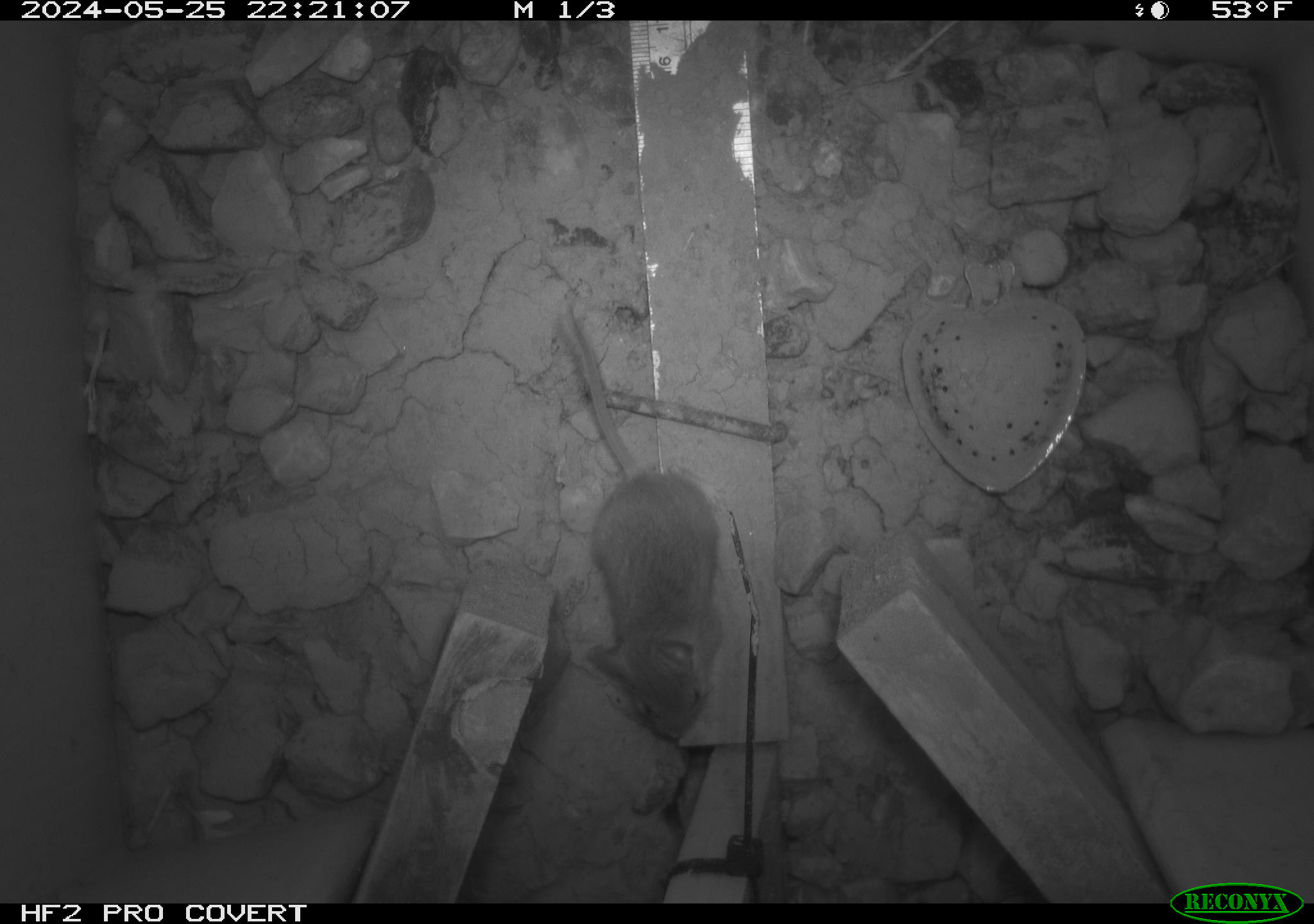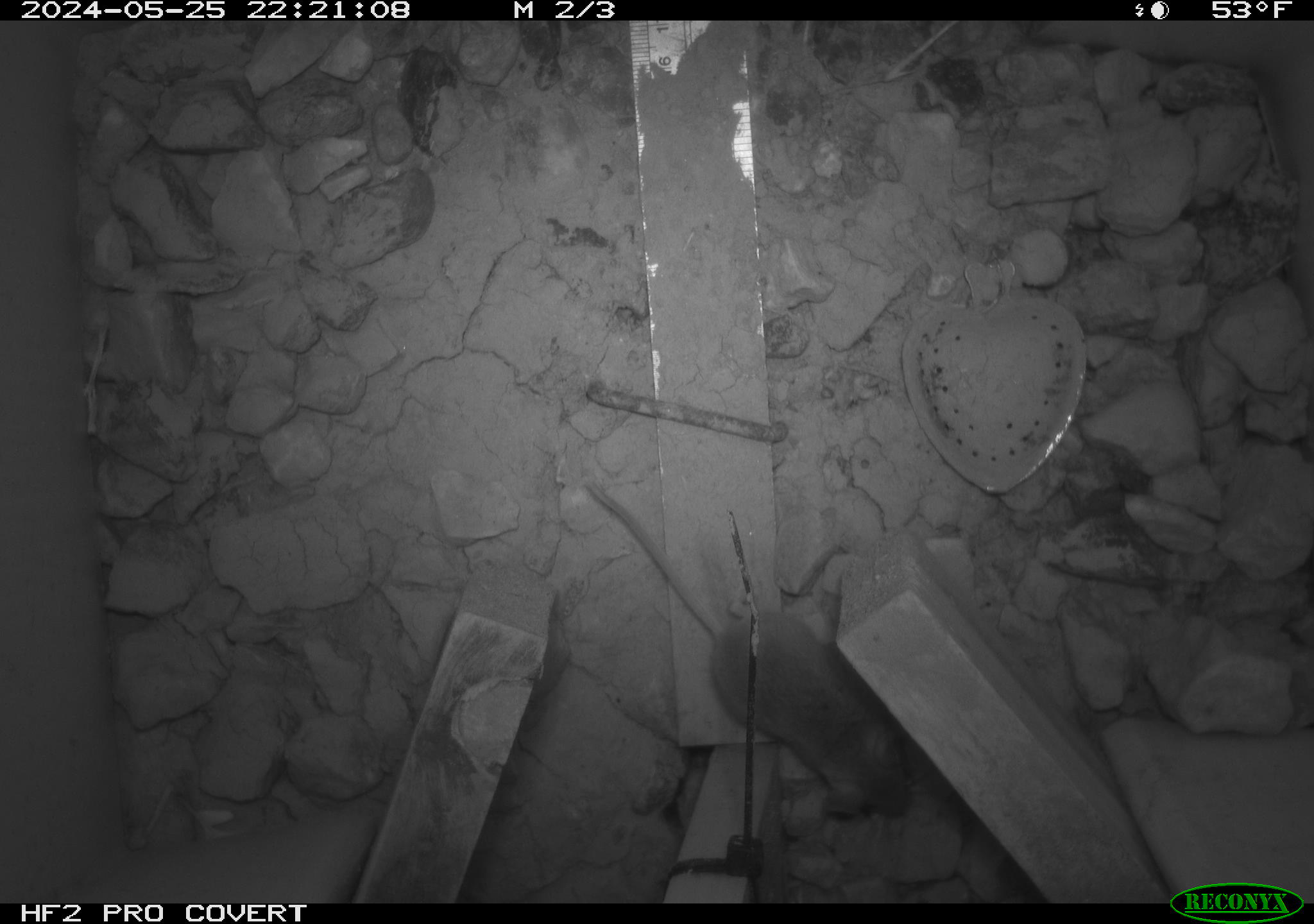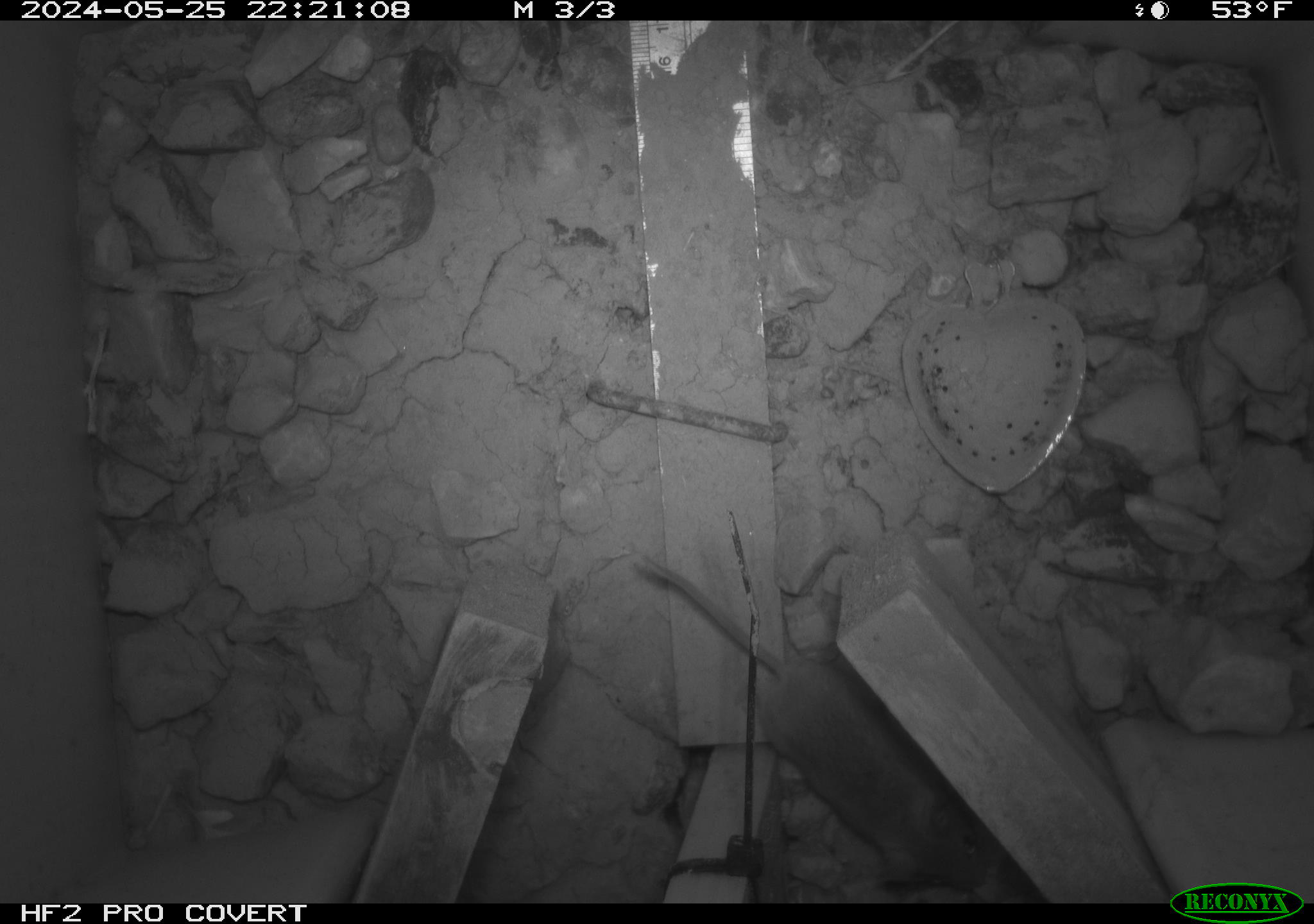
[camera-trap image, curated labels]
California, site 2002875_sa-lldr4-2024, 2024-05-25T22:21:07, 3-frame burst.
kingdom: Animalia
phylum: Chordata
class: Mammalia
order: Rodentia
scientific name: Rodentia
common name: mouse species